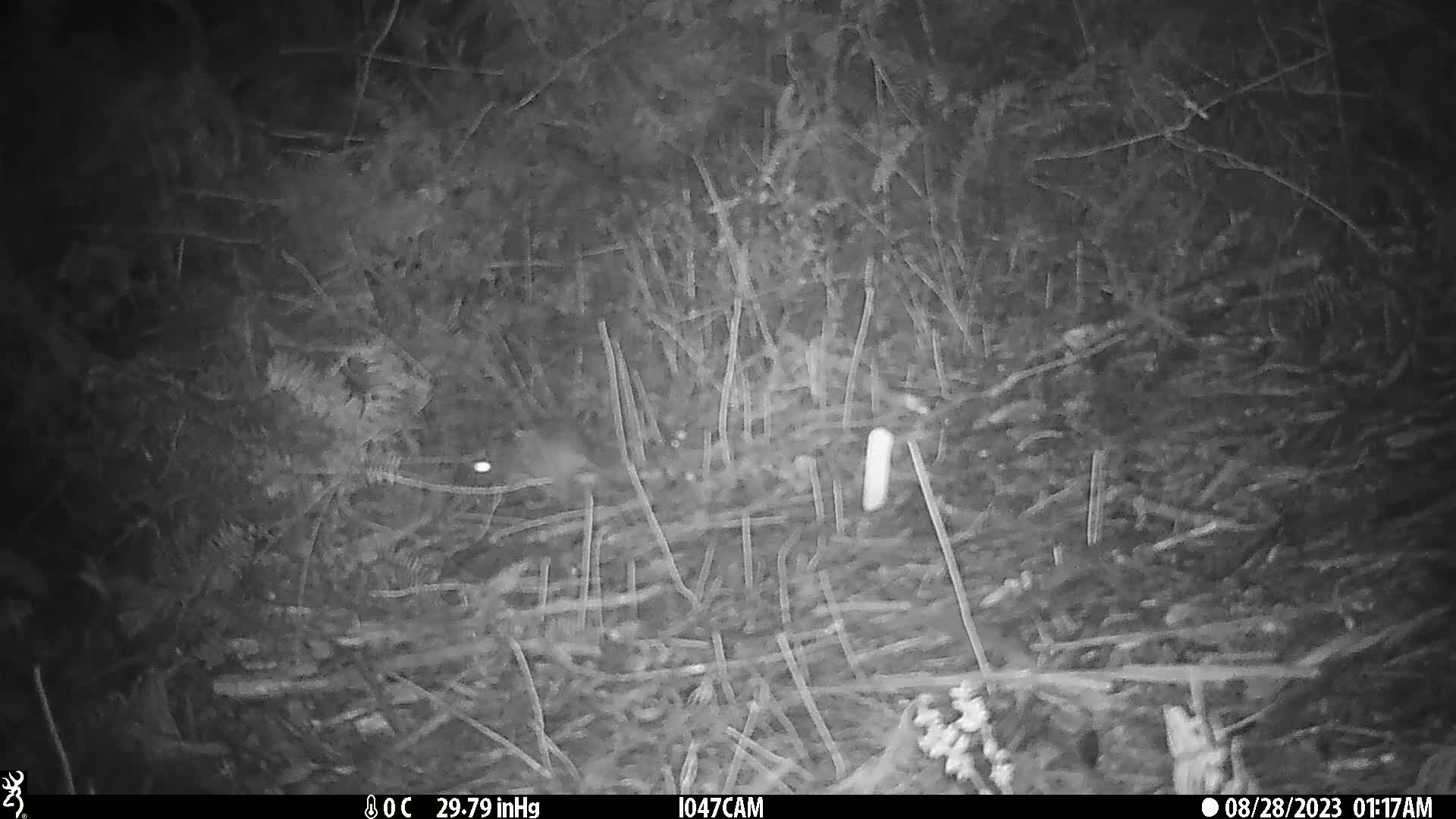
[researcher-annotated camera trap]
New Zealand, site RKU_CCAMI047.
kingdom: Animalia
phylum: Chordata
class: Mammalia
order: Rodentia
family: Muridae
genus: Rattus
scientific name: Rattus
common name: rat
Rat (Rattus).